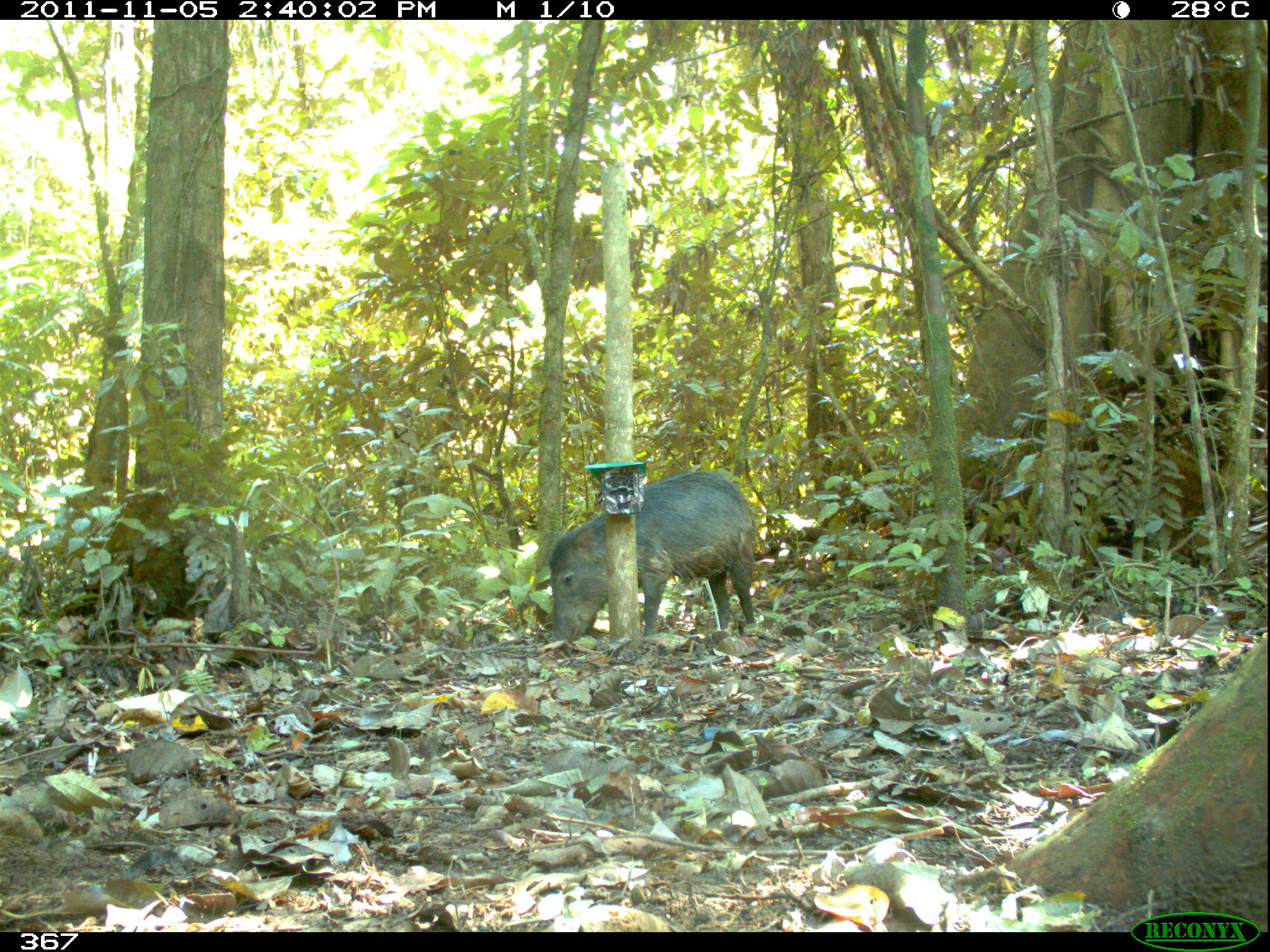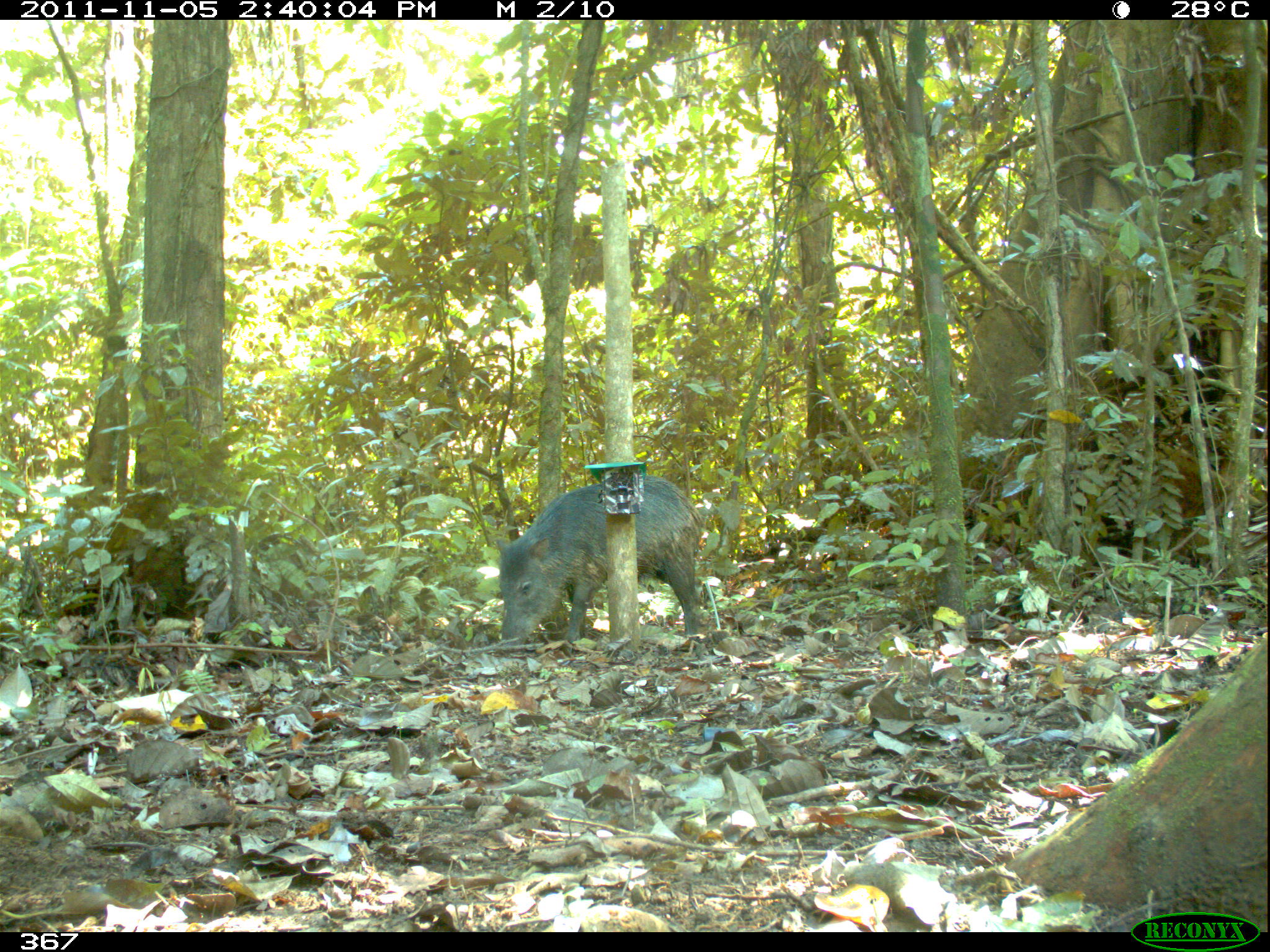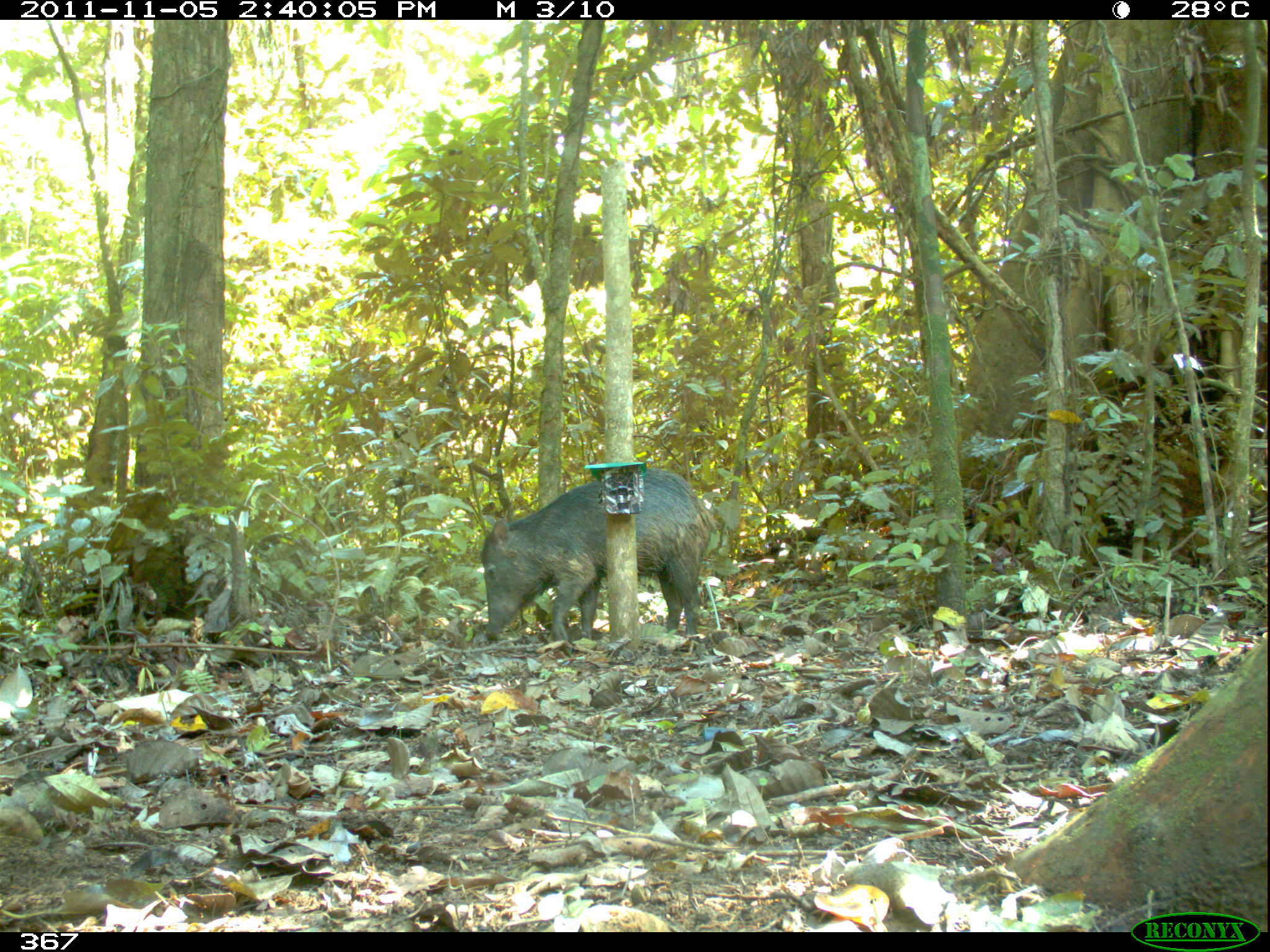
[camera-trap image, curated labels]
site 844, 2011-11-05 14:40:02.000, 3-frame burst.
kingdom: Animalia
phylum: Chordata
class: Mammalia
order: Artiodactyla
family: Tayassuidae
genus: Tayassu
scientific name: Tayassu pecari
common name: white-lipped peccary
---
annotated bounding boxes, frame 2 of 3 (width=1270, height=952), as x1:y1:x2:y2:
tayassu pecari: 494:472:705:648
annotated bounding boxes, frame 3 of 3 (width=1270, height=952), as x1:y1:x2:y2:
tayassu pecari: 478:471:718:648